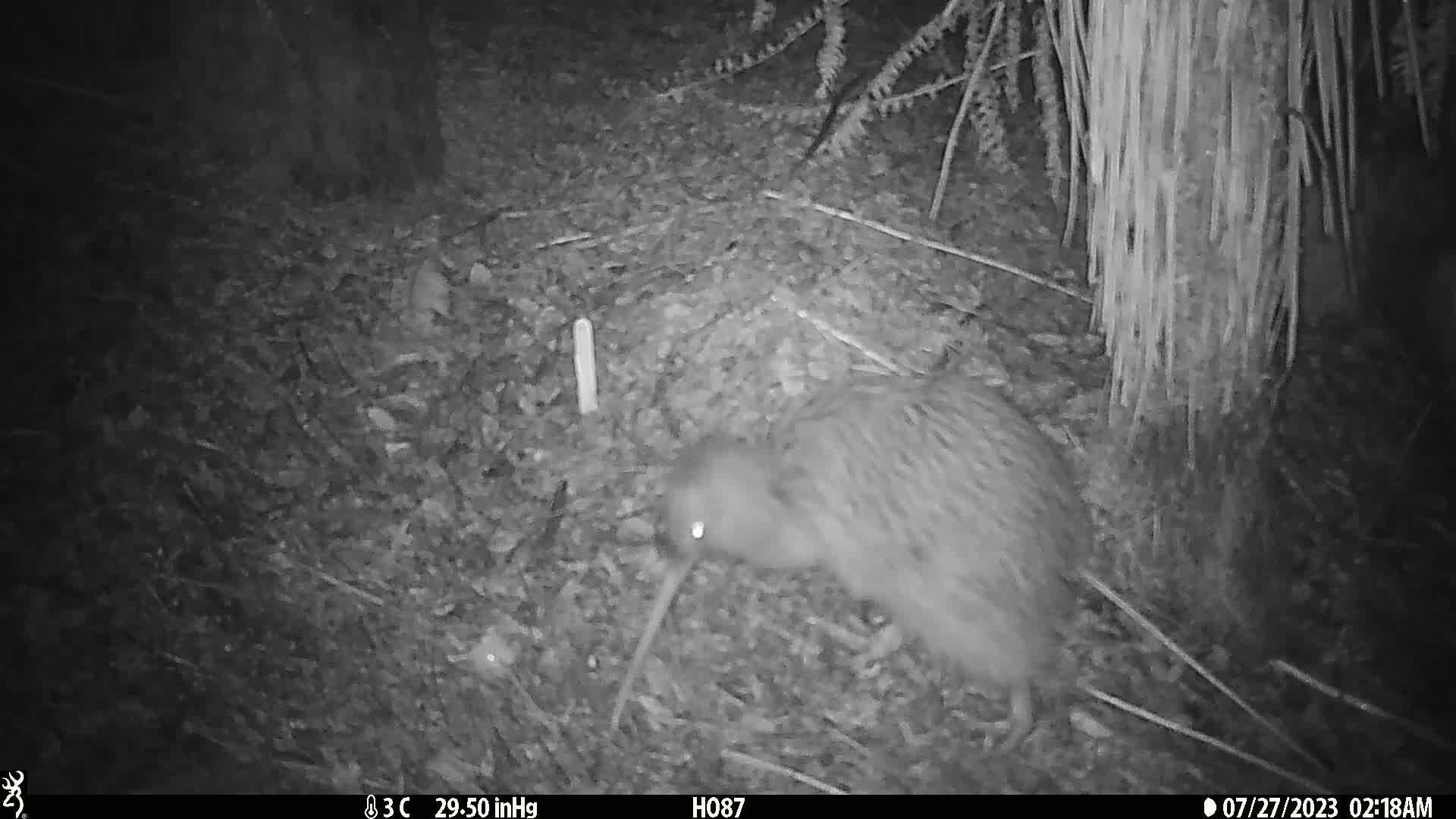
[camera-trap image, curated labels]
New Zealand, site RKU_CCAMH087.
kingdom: Animalia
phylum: Chordata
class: Aves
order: Apterygiformes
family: Apterygidae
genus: Apteryx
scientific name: Apteryx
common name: kiwi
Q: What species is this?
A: Kiwi (Apteryx).